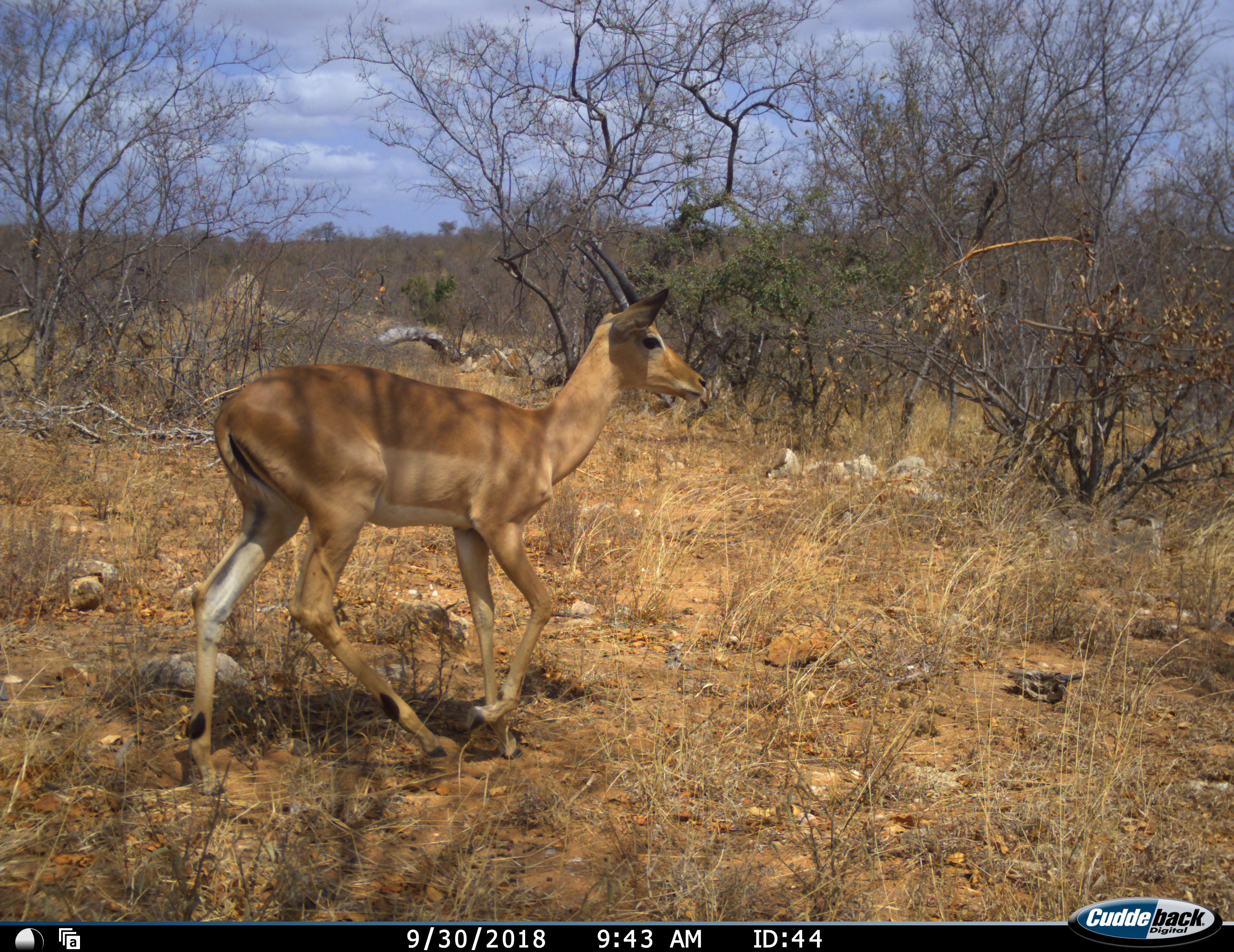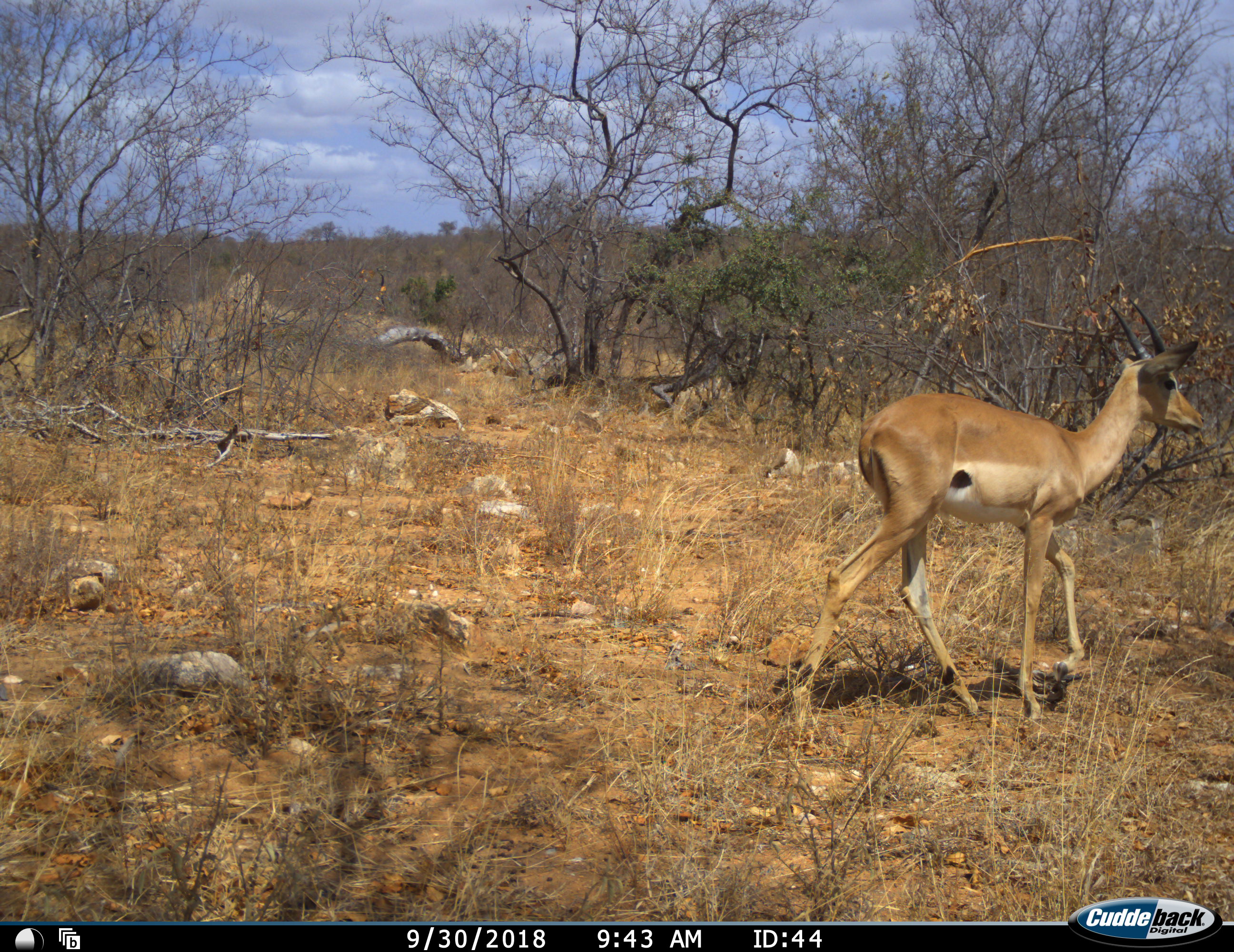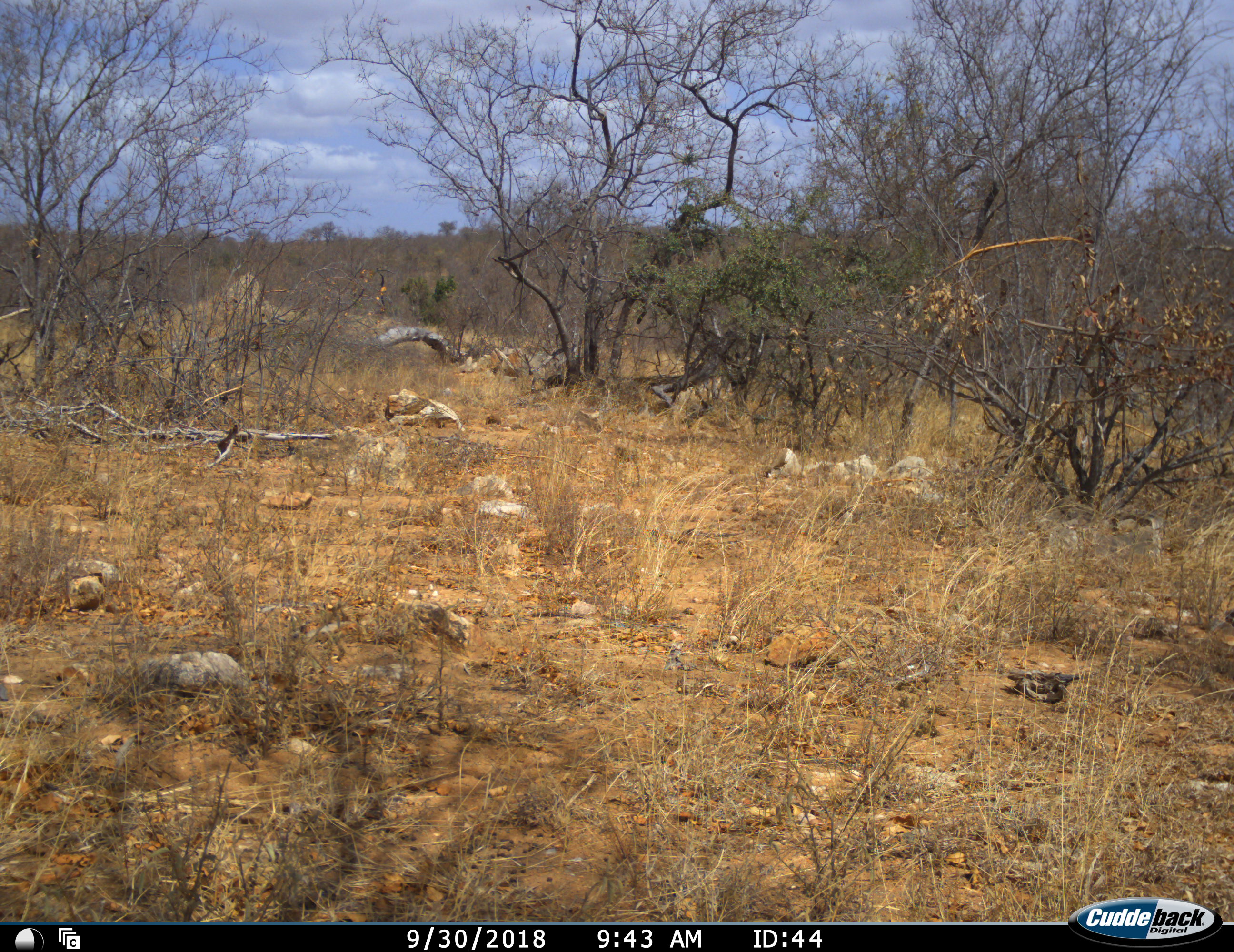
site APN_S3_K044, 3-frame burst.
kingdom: Animalia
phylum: Chordata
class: Mammalia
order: Artiodactyla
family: Bovidae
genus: Aepyceros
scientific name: Aepyceros melampus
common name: impala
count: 1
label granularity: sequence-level